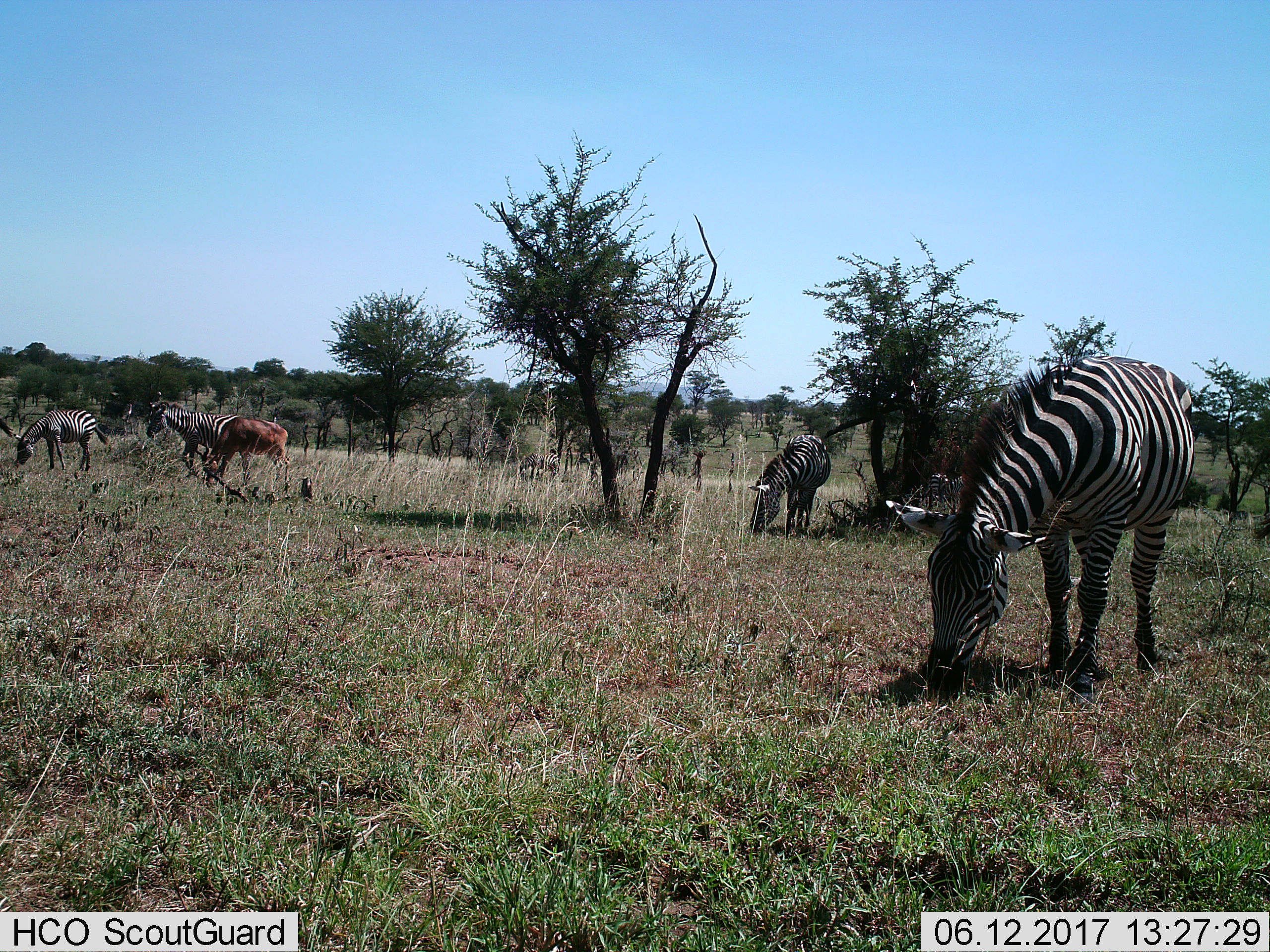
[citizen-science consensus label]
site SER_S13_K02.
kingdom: Animalia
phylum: Chordata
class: Mammalia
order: Artiodactyla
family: Bovidae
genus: Alcelaphus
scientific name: Alcelaphus buselaphus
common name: hartebeest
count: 1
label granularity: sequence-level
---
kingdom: Animalia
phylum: Chordata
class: Mammalia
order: Perissodactyla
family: Equidae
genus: Equus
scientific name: Equus quagga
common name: plains zebra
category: zebraplains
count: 6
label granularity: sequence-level